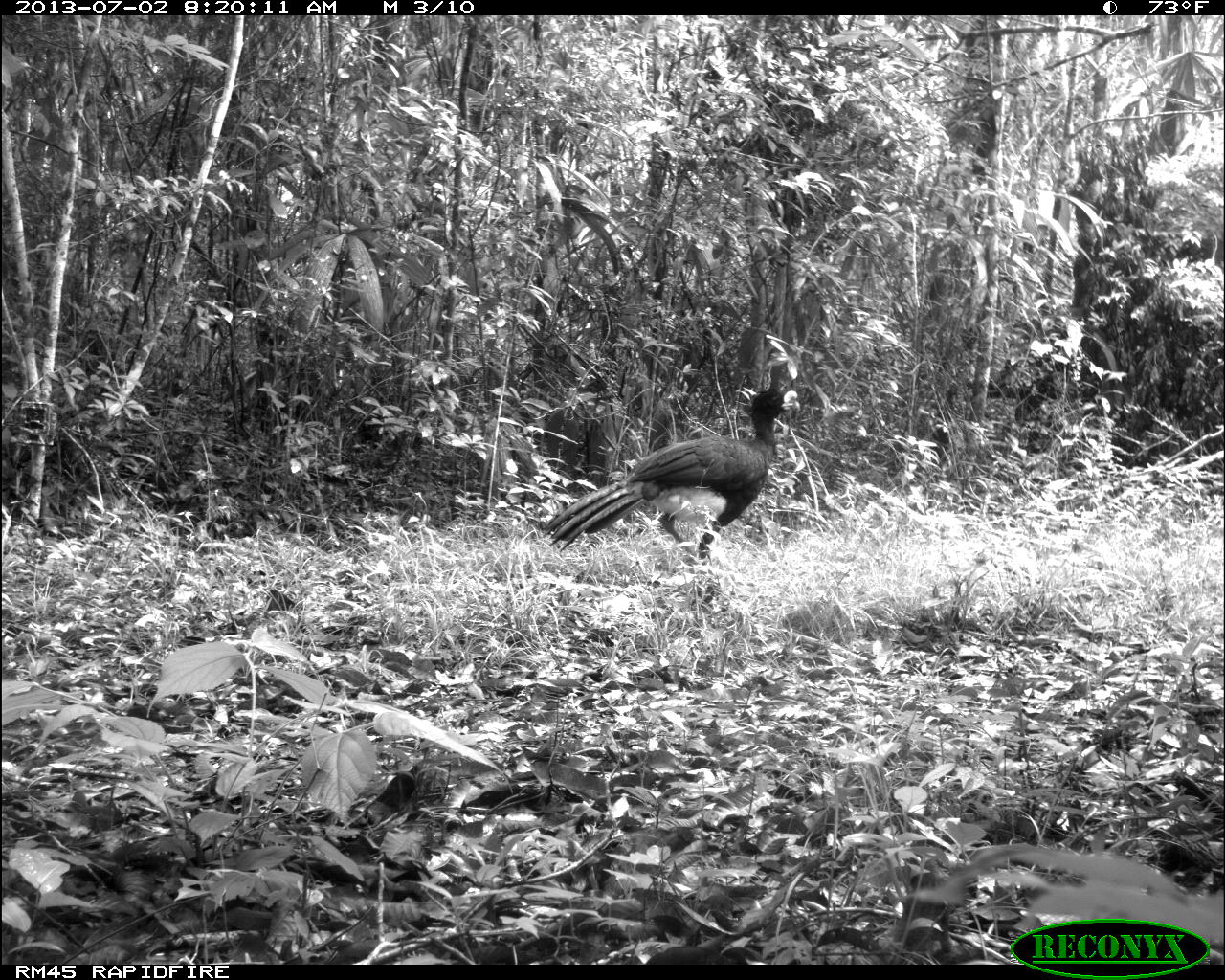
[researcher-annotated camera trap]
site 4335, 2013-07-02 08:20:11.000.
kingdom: Animalia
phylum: Chordata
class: Aves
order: Galliformes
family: Cracidae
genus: Crax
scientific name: Crax rubra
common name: great curassow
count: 1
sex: male